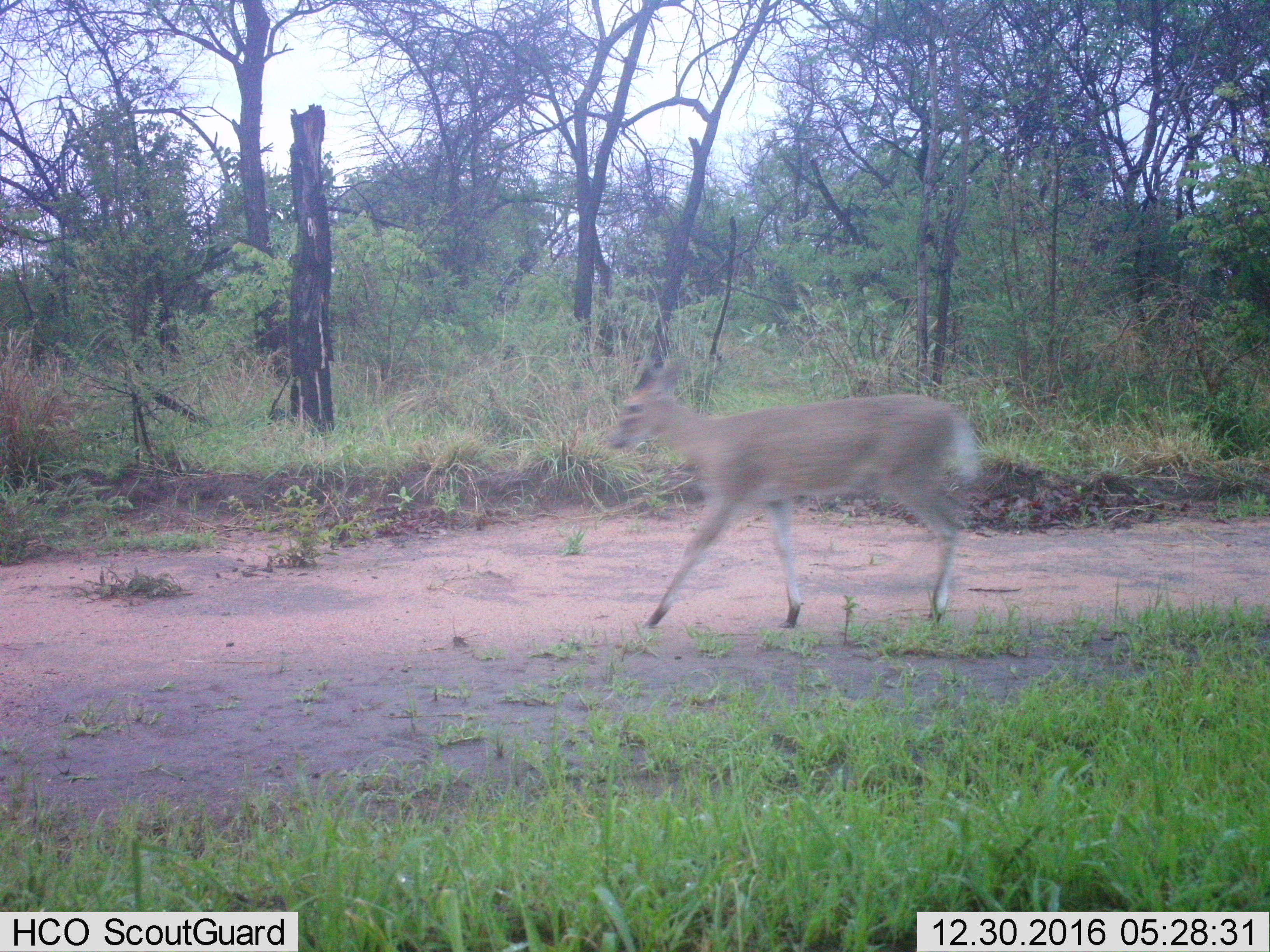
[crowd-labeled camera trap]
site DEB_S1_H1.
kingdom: Animalia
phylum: Chordata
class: Mammalia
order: Artiodactyla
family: Bovidae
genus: Sylvicapra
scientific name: Sylvicapra grimmia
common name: common duiker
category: duikercommongrey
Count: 1.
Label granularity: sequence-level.